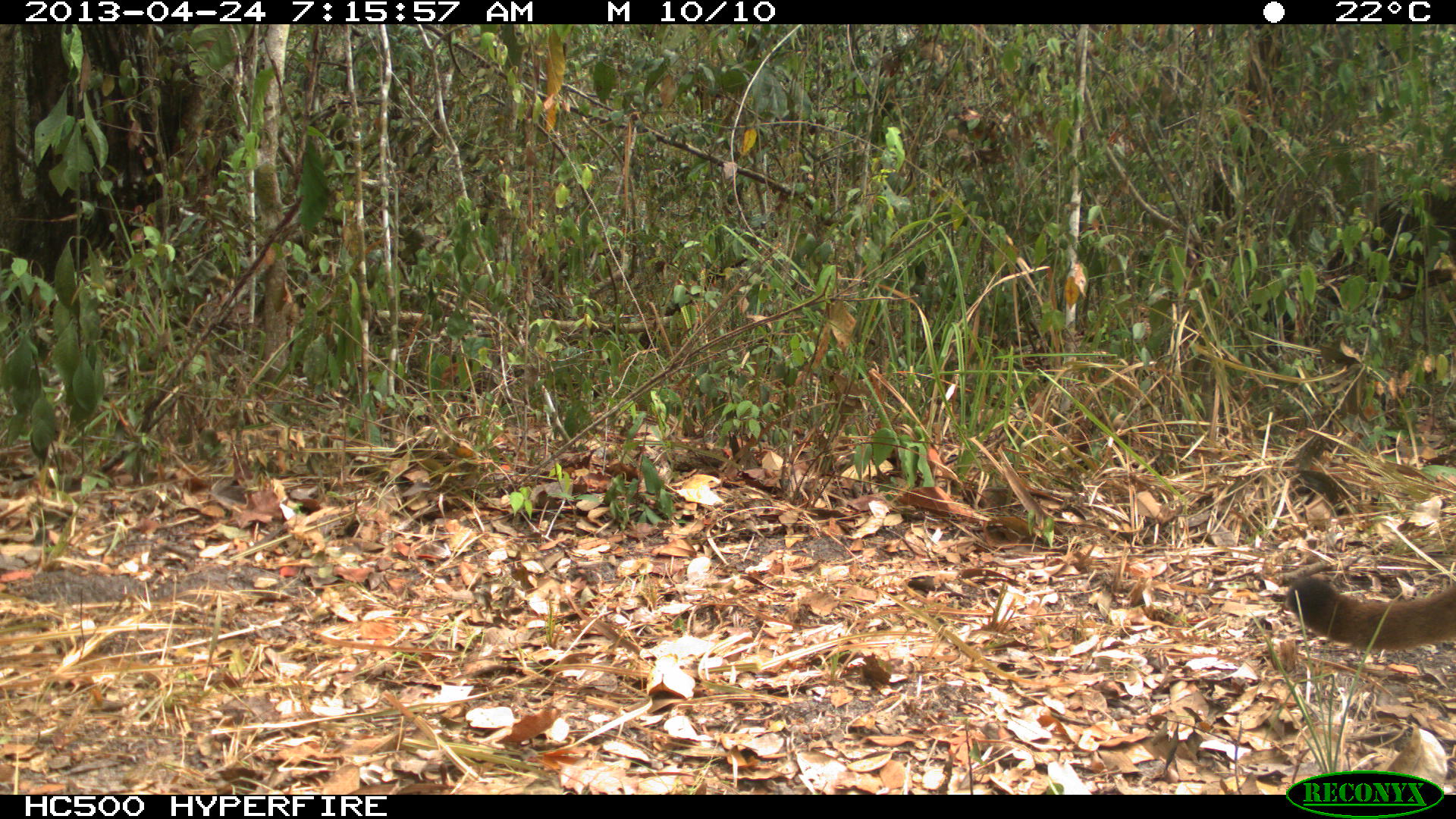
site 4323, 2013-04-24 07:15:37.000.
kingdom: Animalia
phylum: Chordata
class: Mammalia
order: Carnivora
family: Felidae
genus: Puma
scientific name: Puma concolor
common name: mountain lion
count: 2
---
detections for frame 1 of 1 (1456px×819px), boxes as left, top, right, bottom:
puma concolor: 1282, 572, 1456, 652